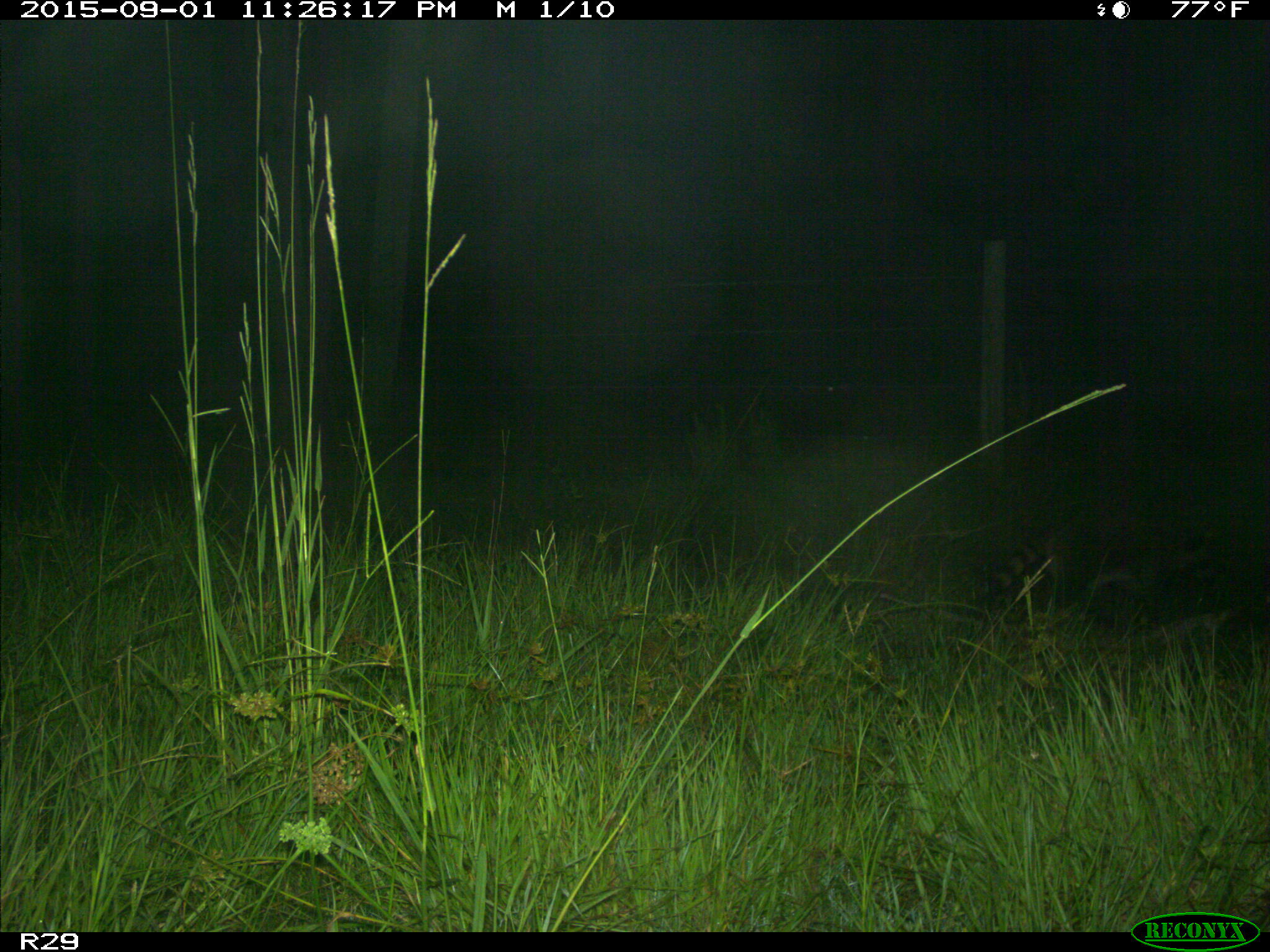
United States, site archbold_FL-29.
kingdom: Animalia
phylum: Chordata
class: Mammalia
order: Carnivora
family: Procyonidae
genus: Procyon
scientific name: Procyon lotor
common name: common raccoon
Procyon lotor (common raccoon).